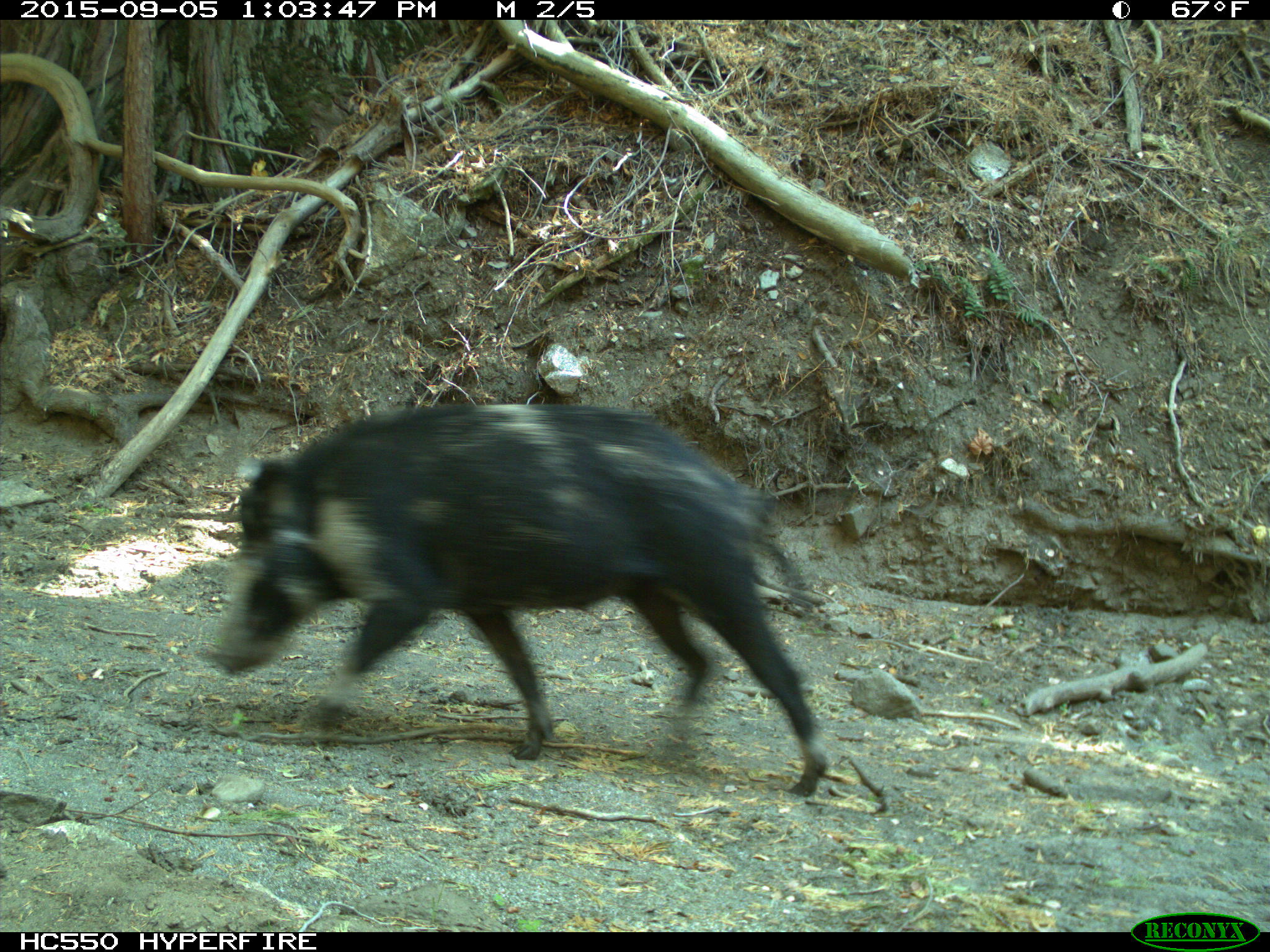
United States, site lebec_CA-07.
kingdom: Animalia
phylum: Chordata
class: Mammalia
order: Artiodactyla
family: Suidae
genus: Sus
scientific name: Sus scrofa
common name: wild boar